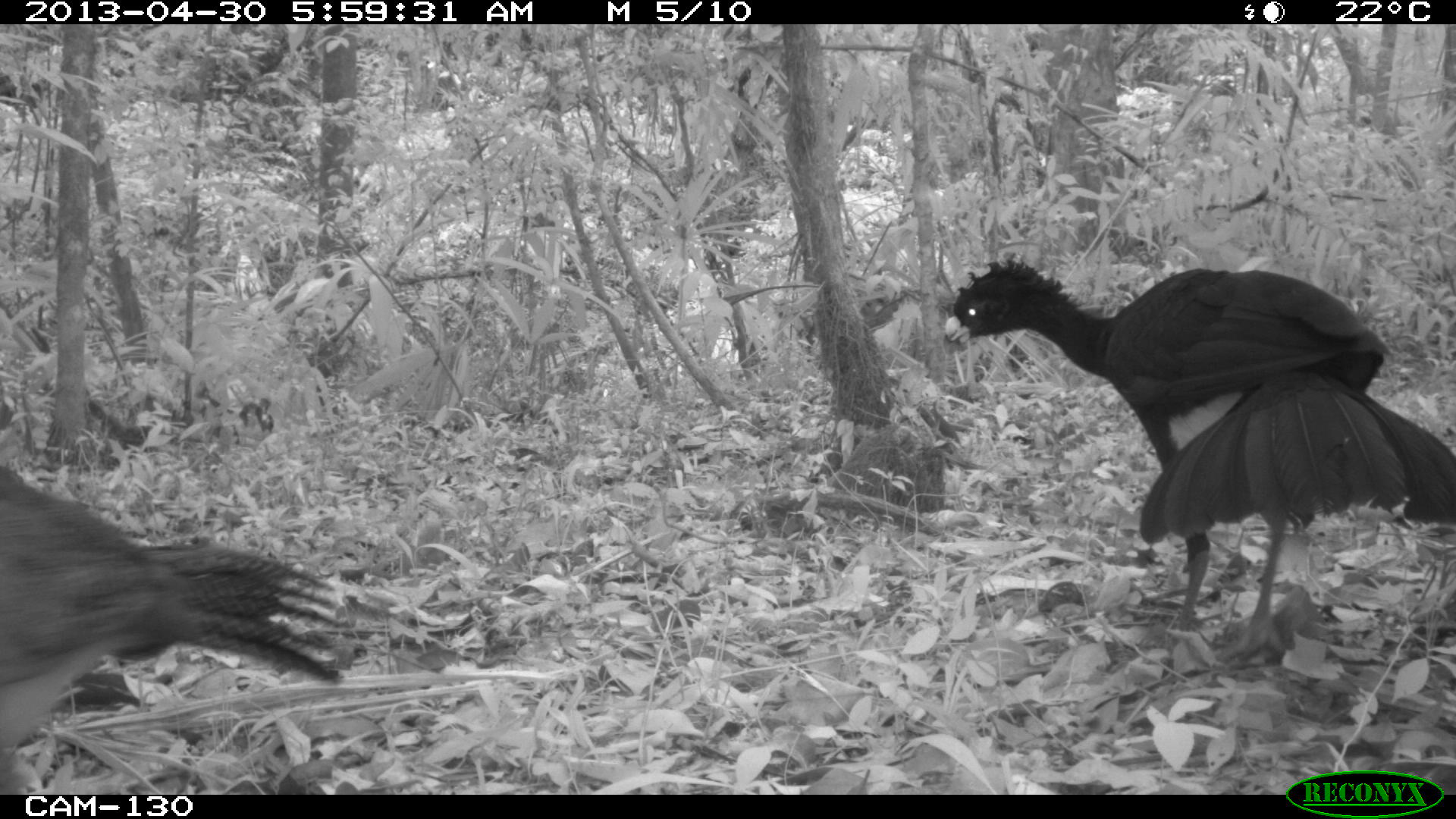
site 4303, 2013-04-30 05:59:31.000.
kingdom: Animalia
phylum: Chordata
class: Aves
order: Galliformes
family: Cracidae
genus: Crax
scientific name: Crax rubra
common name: great curassow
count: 2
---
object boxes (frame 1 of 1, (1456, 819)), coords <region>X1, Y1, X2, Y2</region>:
crax rubra: <region>943, 256, 1456, 659</region>; <region>0, 466, 347, 794</region>